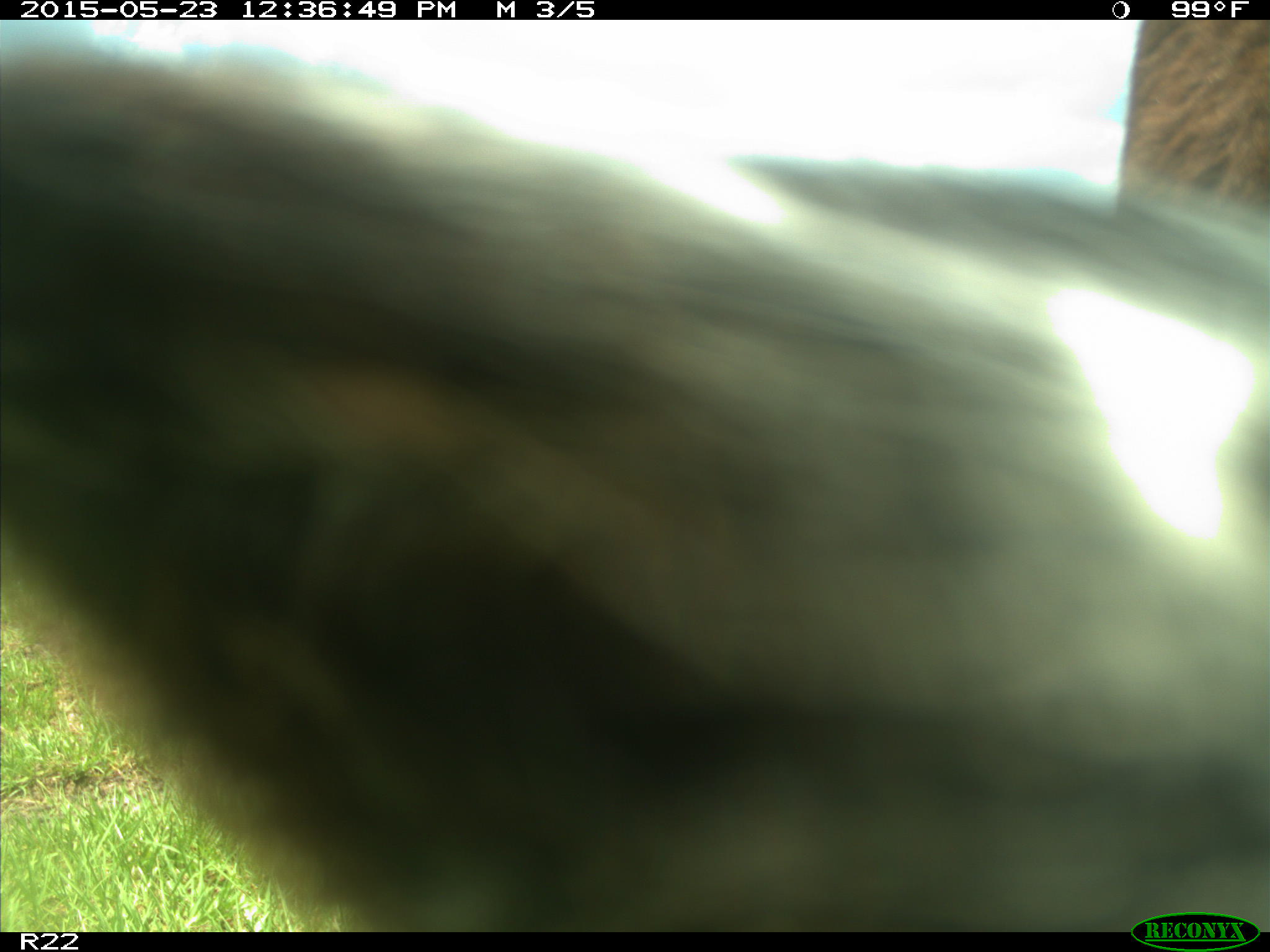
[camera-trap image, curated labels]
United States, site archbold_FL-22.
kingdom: Animalia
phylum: Chordata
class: Mammalia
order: Artiodactyla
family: Bovidae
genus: Bos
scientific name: Bos taurus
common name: domestic cow